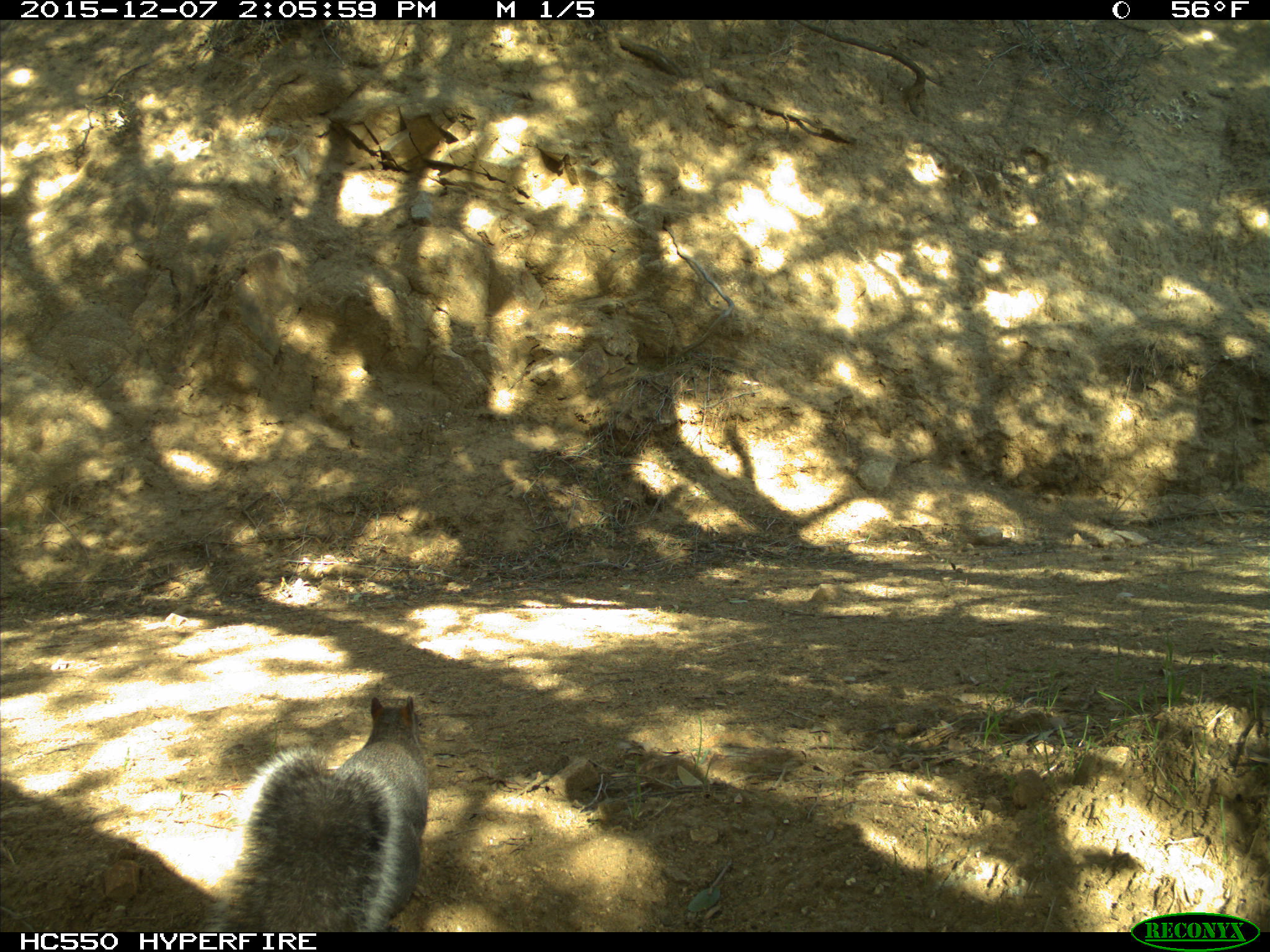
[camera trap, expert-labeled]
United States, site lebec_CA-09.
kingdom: Animalia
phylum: Chordata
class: Mammalia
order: Rodentia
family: Sciuridae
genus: Sciurus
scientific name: Sciurus carolinensis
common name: eastern gray squirrel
Sciurus carolinensis (eastern gray squirrel).